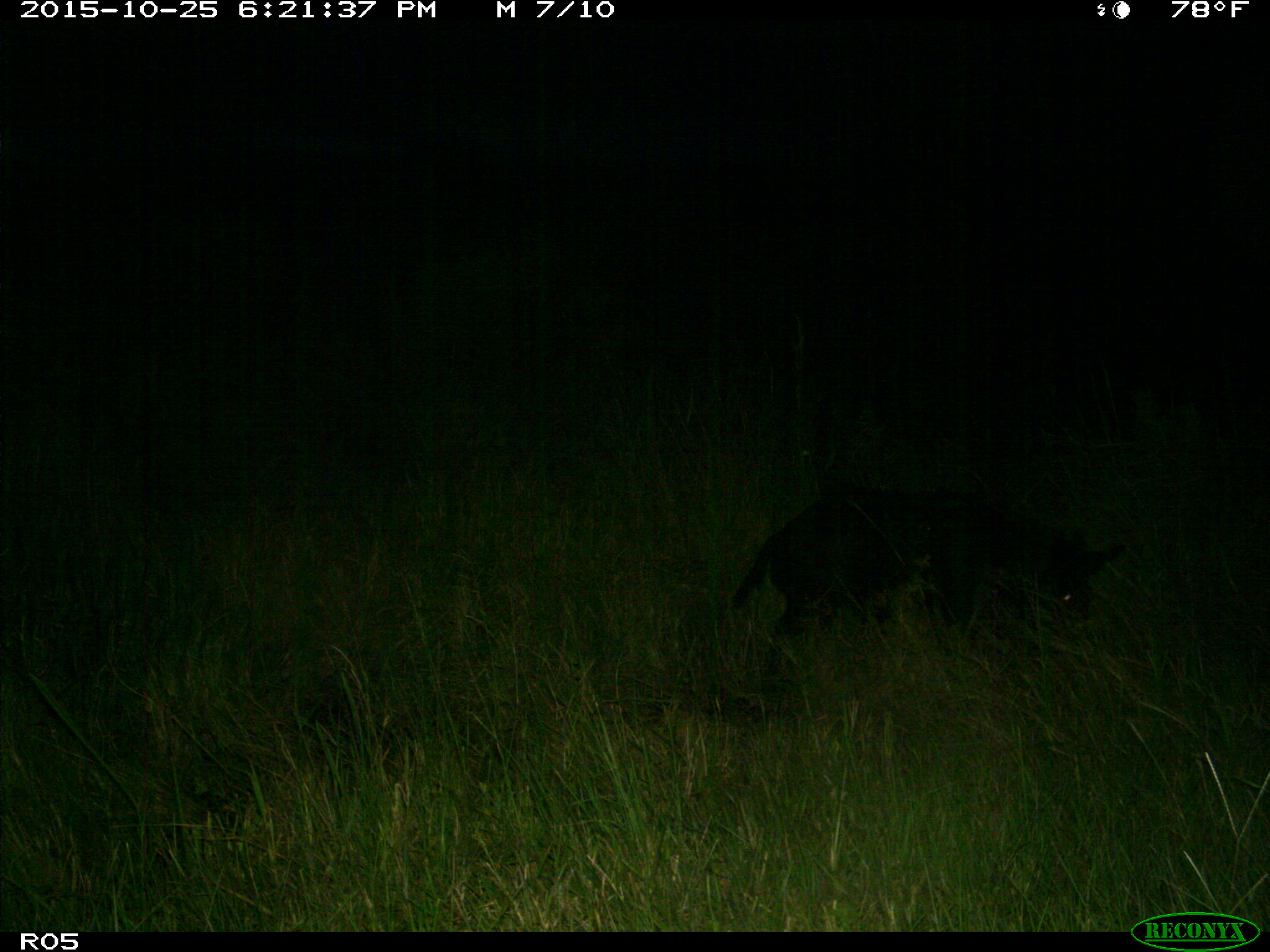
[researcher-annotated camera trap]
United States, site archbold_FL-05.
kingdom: Animalia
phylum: Chordata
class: Mammalia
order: Artiodactyla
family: Suidae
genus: Sus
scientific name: Sus scrofa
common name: wild boar